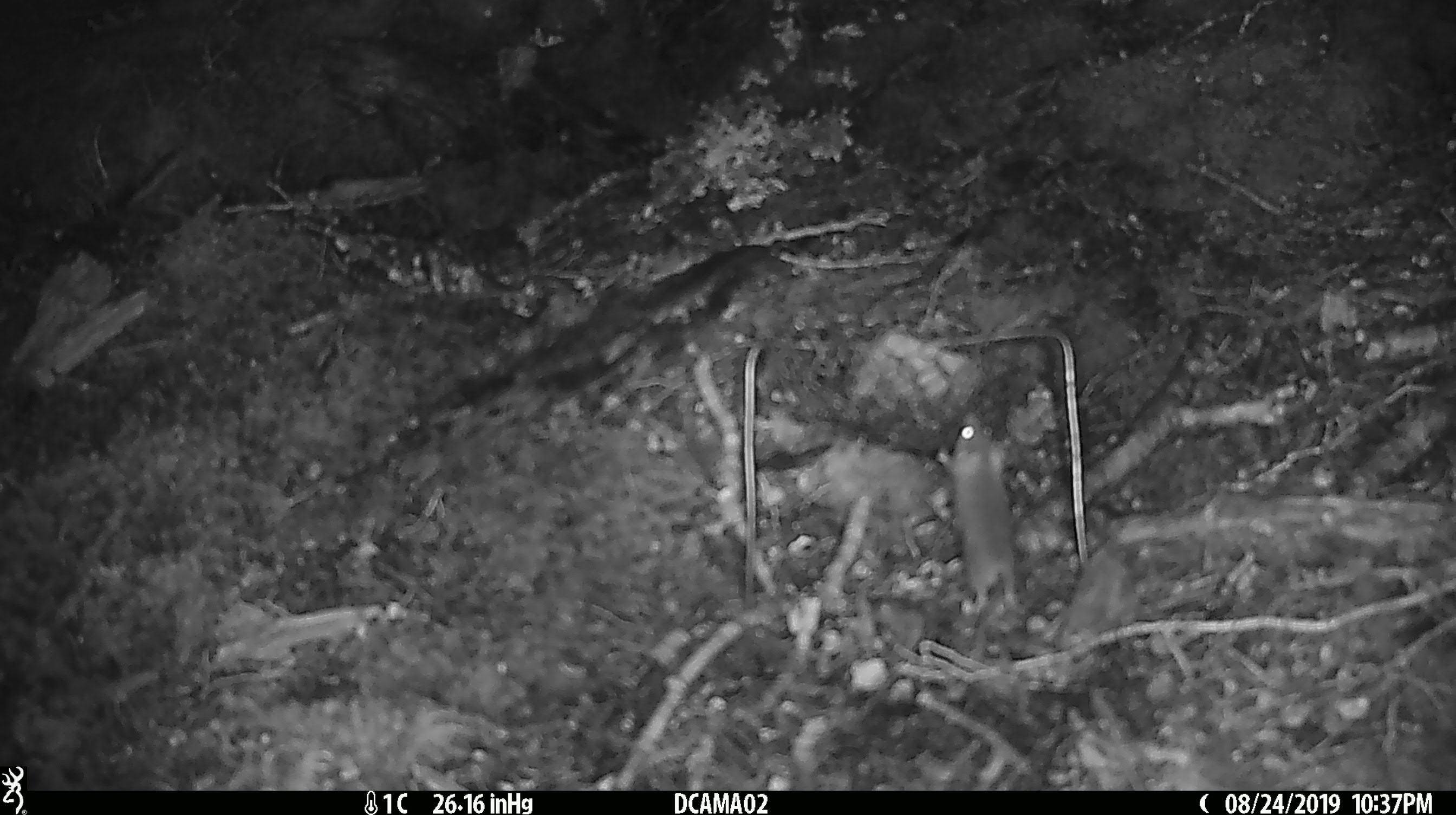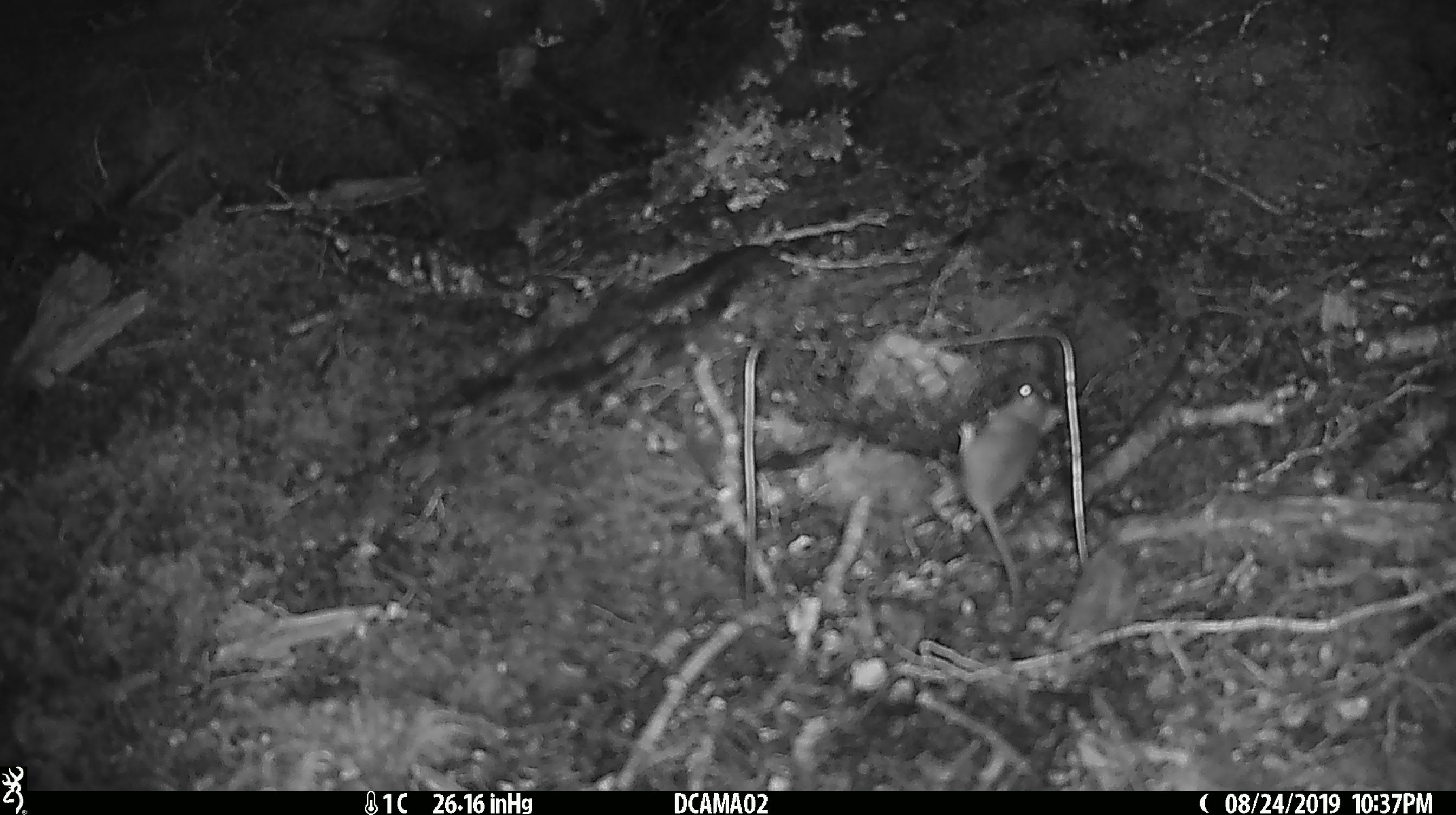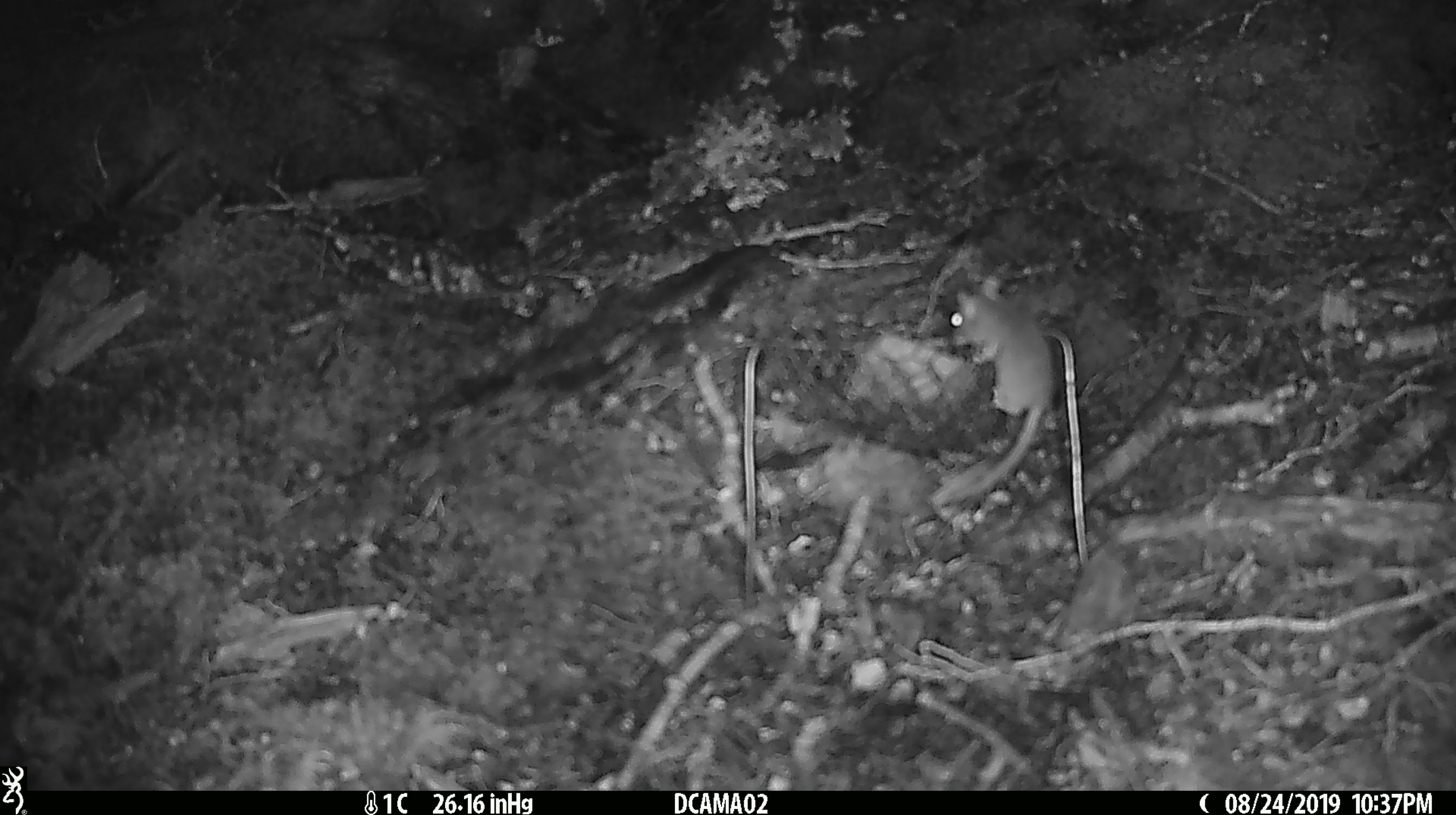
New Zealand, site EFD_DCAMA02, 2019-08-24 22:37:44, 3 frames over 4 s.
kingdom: Animalia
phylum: Chordata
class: Mammalia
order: Rodentia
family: Muridae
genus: Mus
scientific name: Mus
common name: mouse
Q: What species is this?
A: Mouse (Mus).